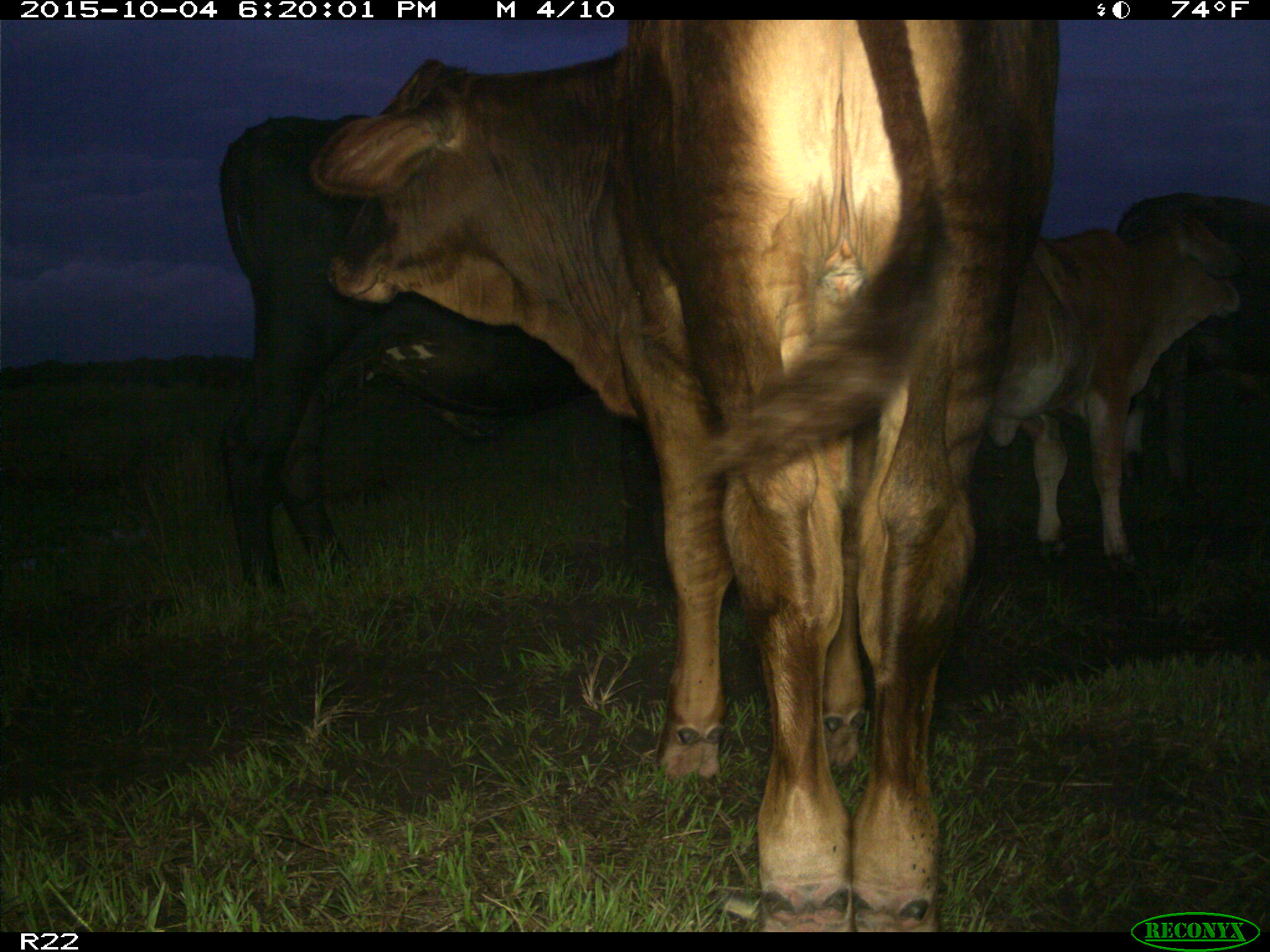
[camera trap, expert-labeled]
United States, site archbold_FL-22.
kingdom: Animalia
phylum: Chordata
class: Mammalia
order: Artiodactyla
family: Bovidae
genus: Bos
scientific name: Bos taurus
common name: domestic cow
Bos taurus (domestic cow).